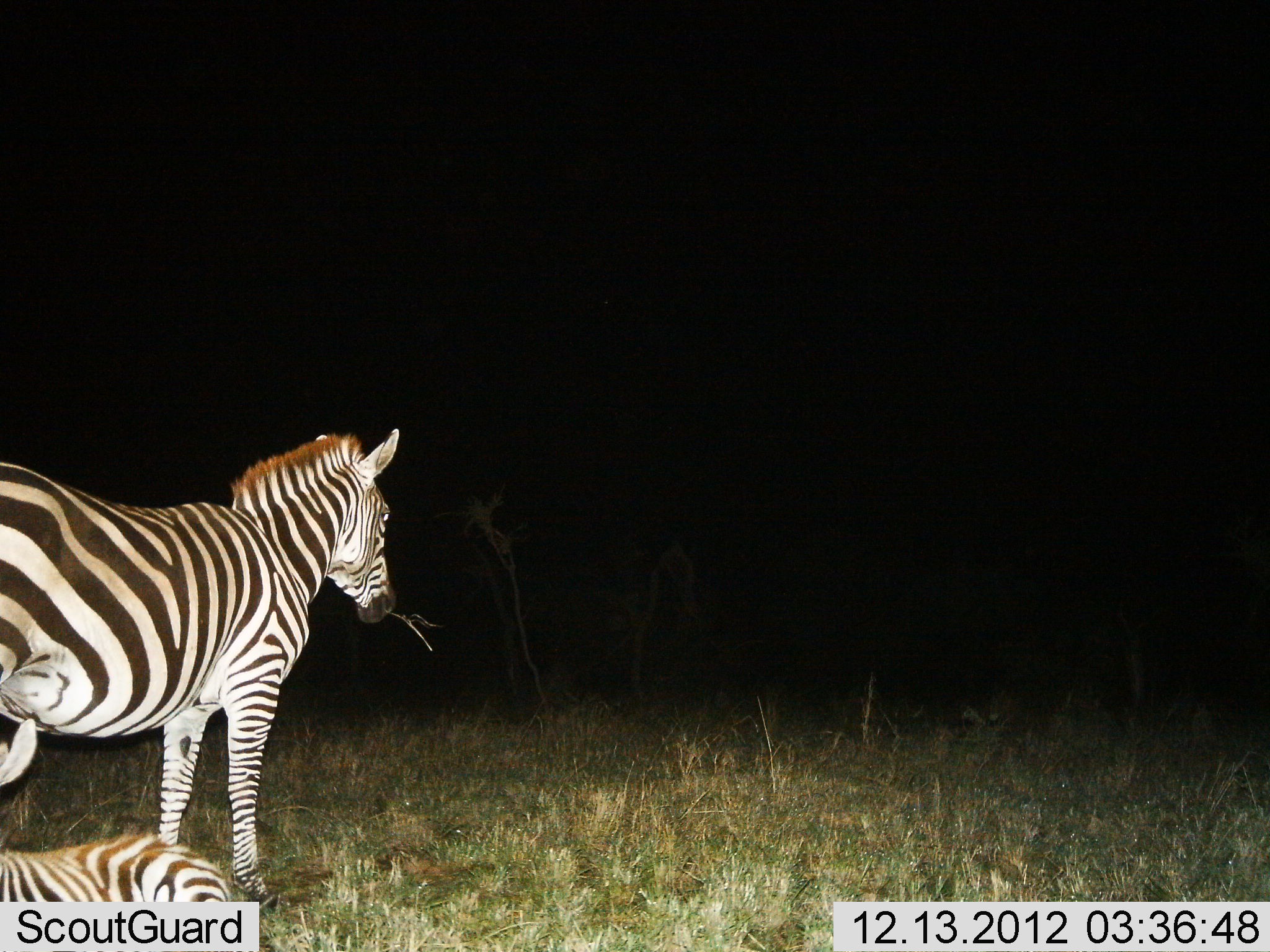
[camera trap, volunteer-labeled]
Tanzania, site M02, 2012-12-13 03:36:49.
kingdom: Animalia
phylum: Chordata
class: Mammalia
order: Perissodactyla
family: Equidae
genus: Equus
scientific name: Equus quagga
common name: plains zebra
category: zebra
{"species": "zebra (plains zebra) (Equus quagga)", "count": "2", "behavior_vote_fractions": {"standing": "68%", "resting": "89%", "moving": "0%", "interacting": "0%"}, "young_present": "26%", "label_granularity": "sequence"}